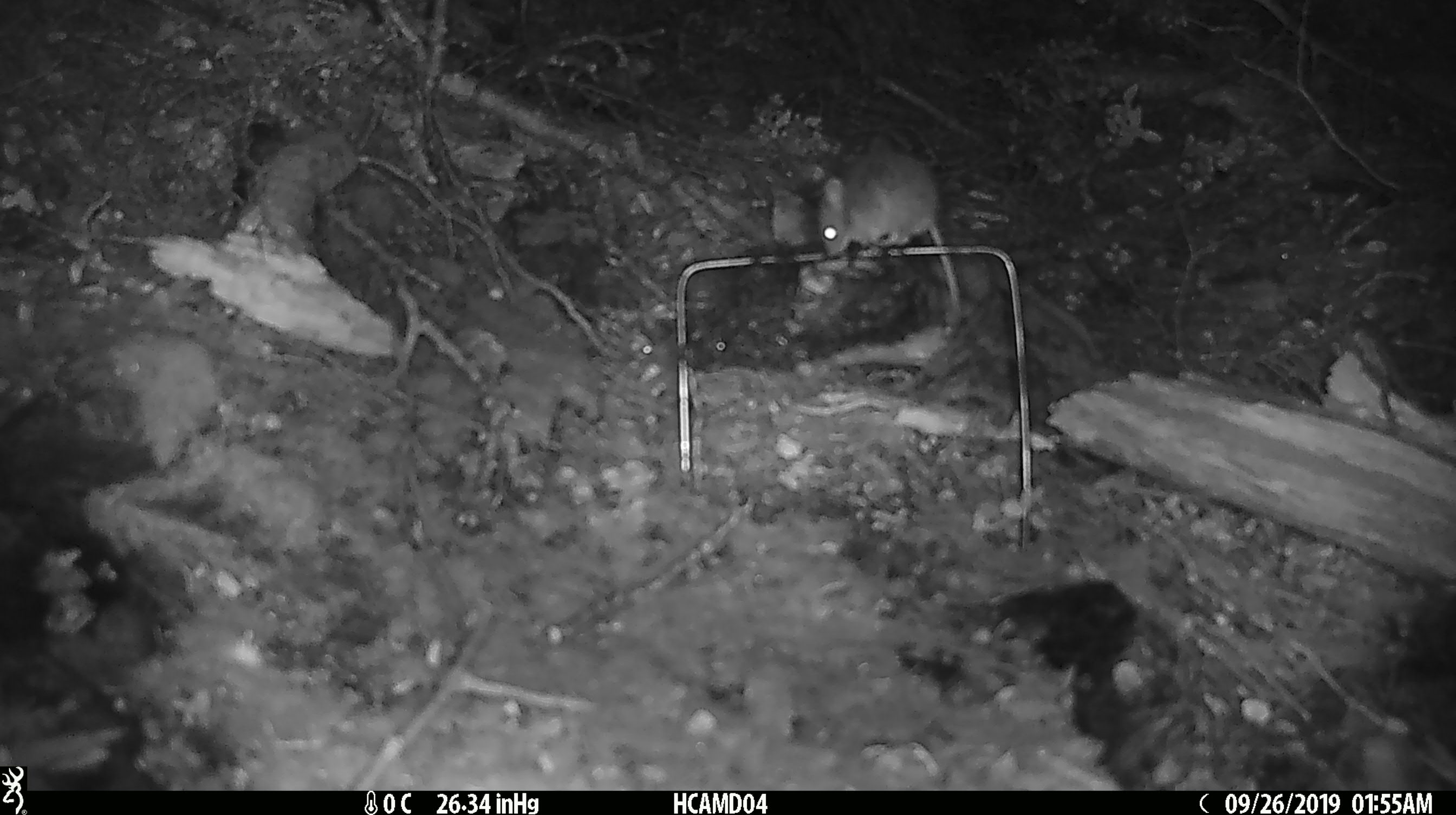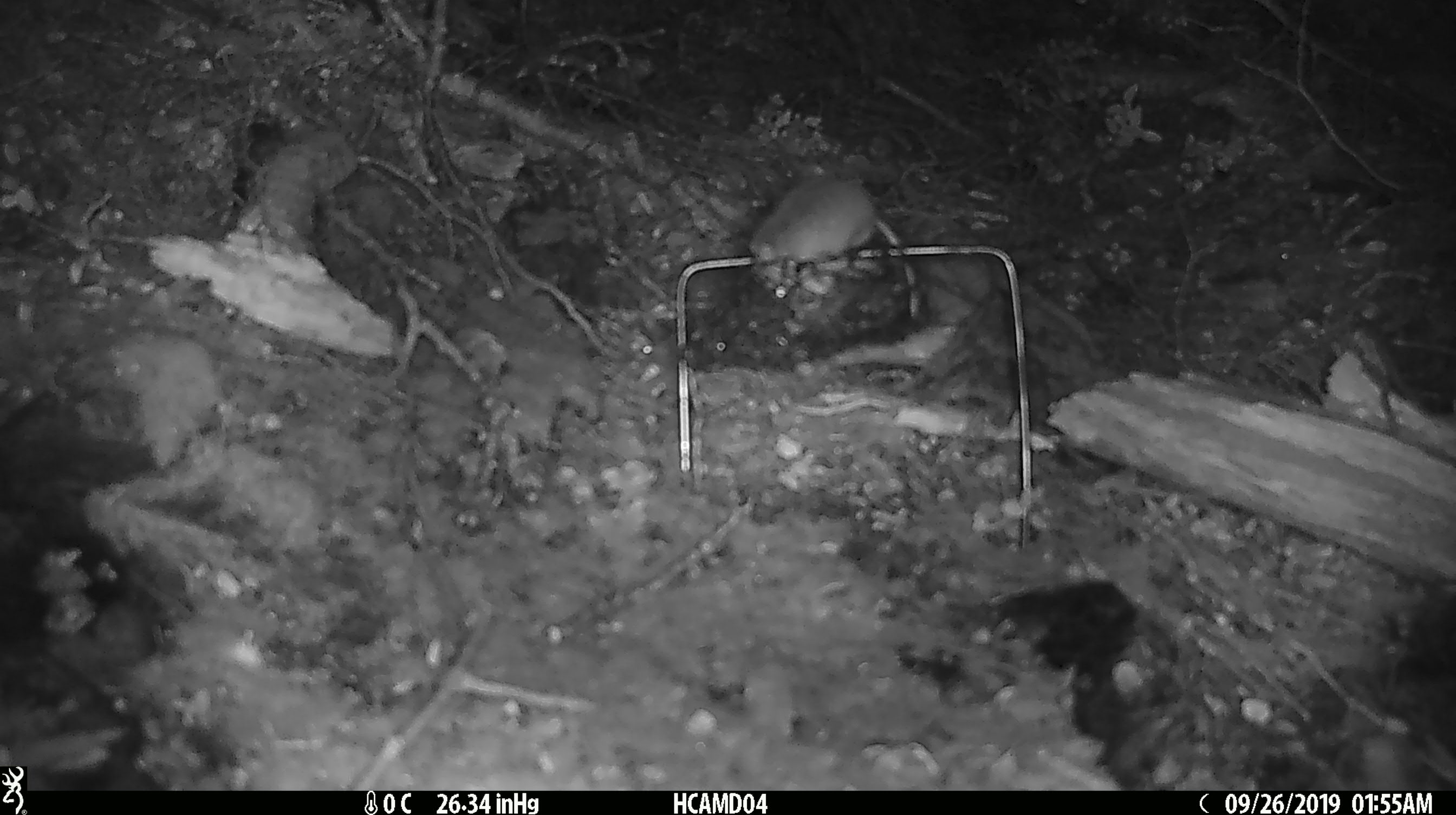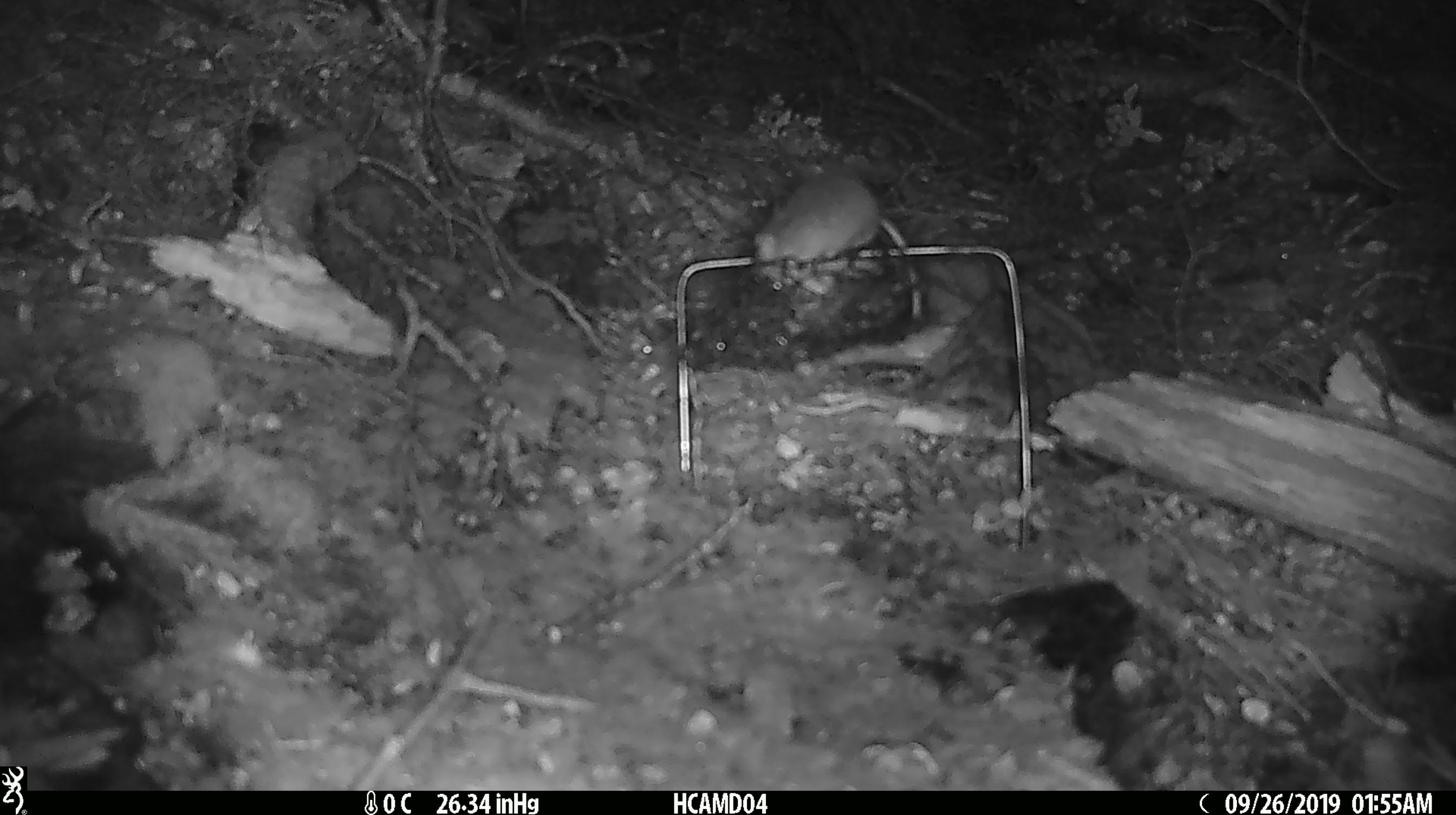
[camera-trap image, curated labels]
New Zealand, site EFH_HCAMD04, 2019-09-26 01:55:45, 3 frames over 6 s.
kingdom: Animalia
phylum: Chordata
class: Mammalia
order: Rodentia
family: Muridae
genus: Mus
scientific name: Mus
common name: mouse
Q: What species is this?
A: Mouse (Mus).